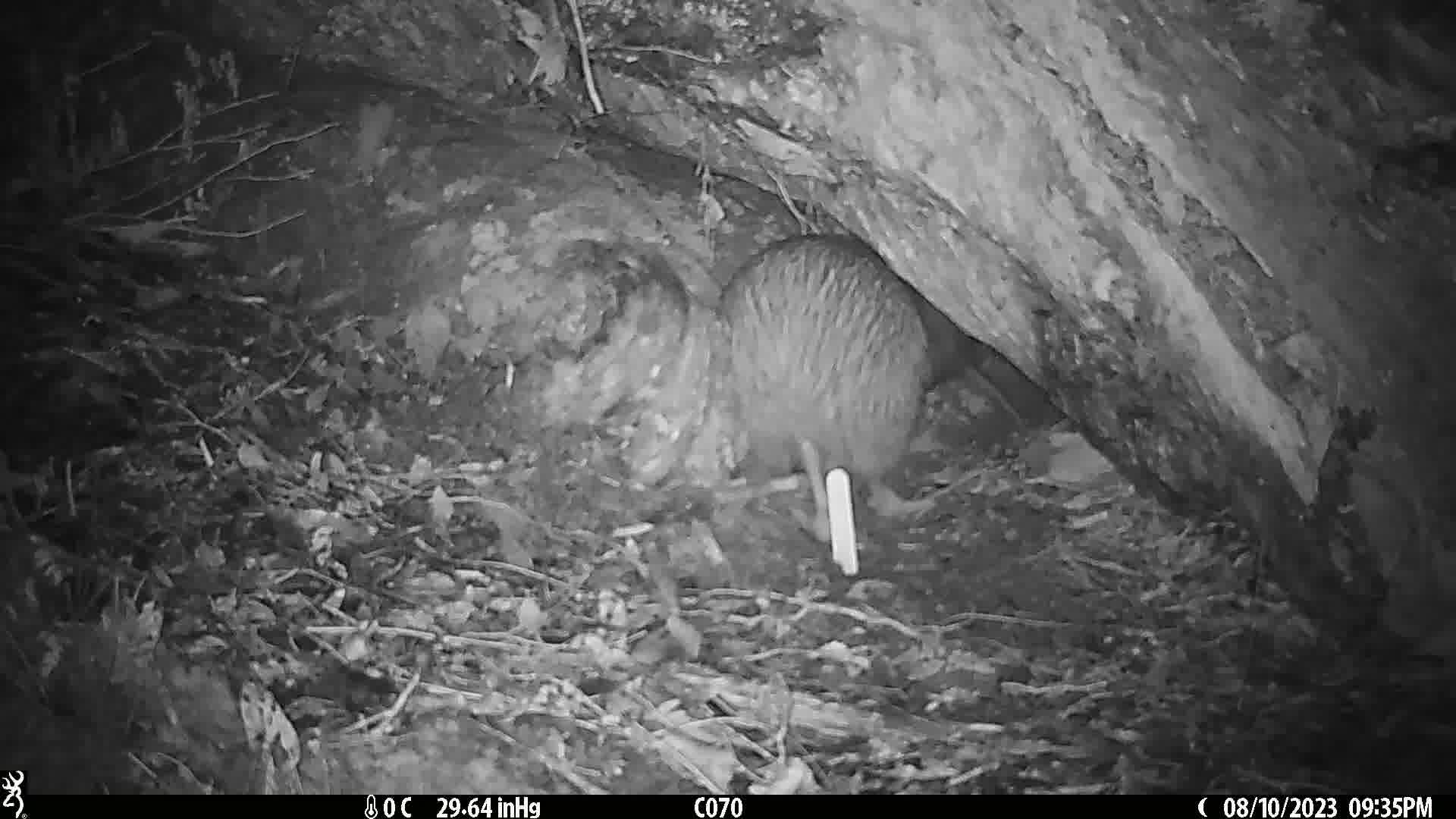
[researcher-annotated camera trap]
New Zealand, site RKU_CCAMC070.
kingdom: Animalia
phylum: Chordata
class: Aves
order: Apterygiformes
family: Apterygidae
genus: Apteryx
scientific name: Apteryx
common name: kiwi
Kiwi (Apteryx).